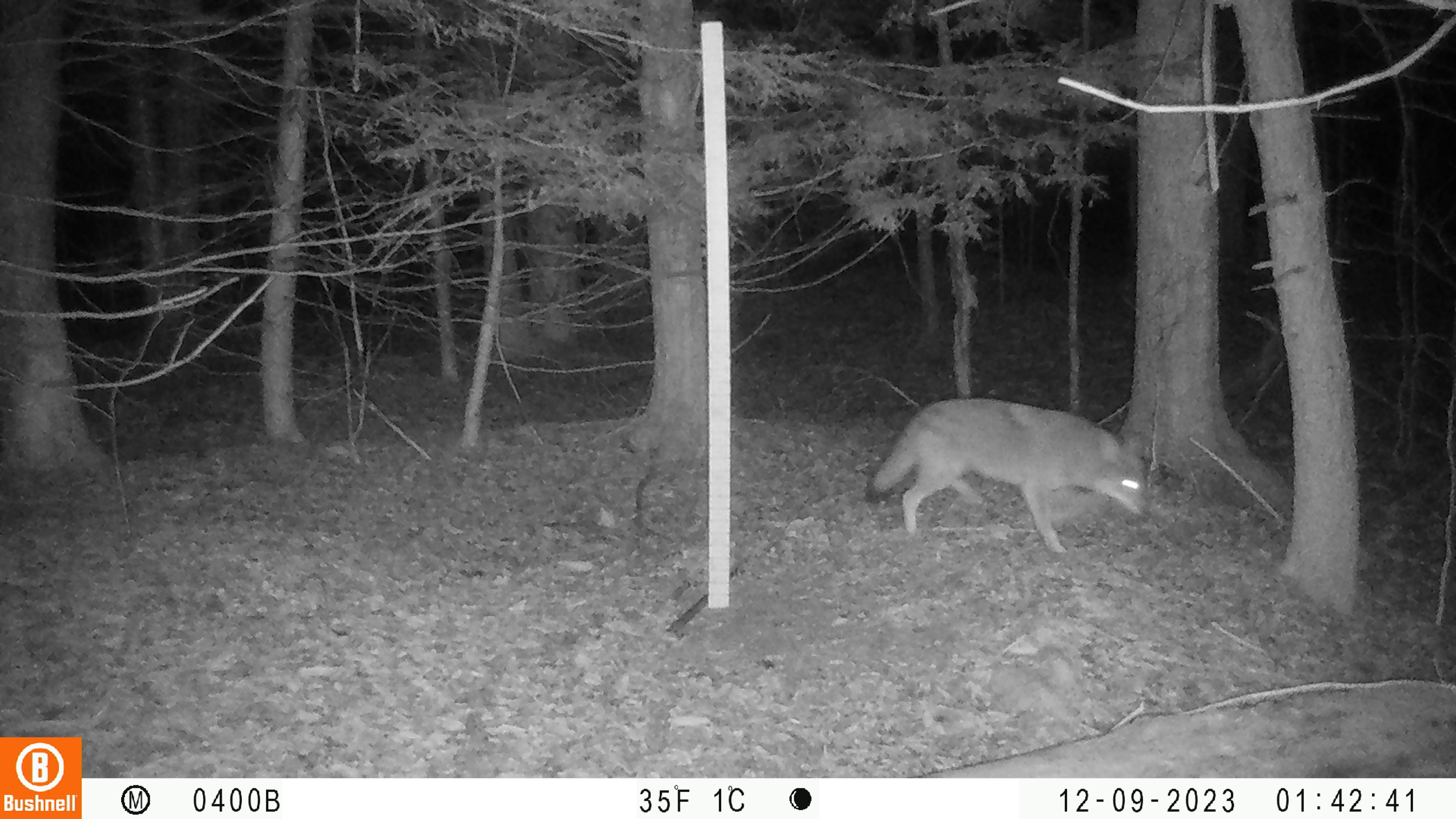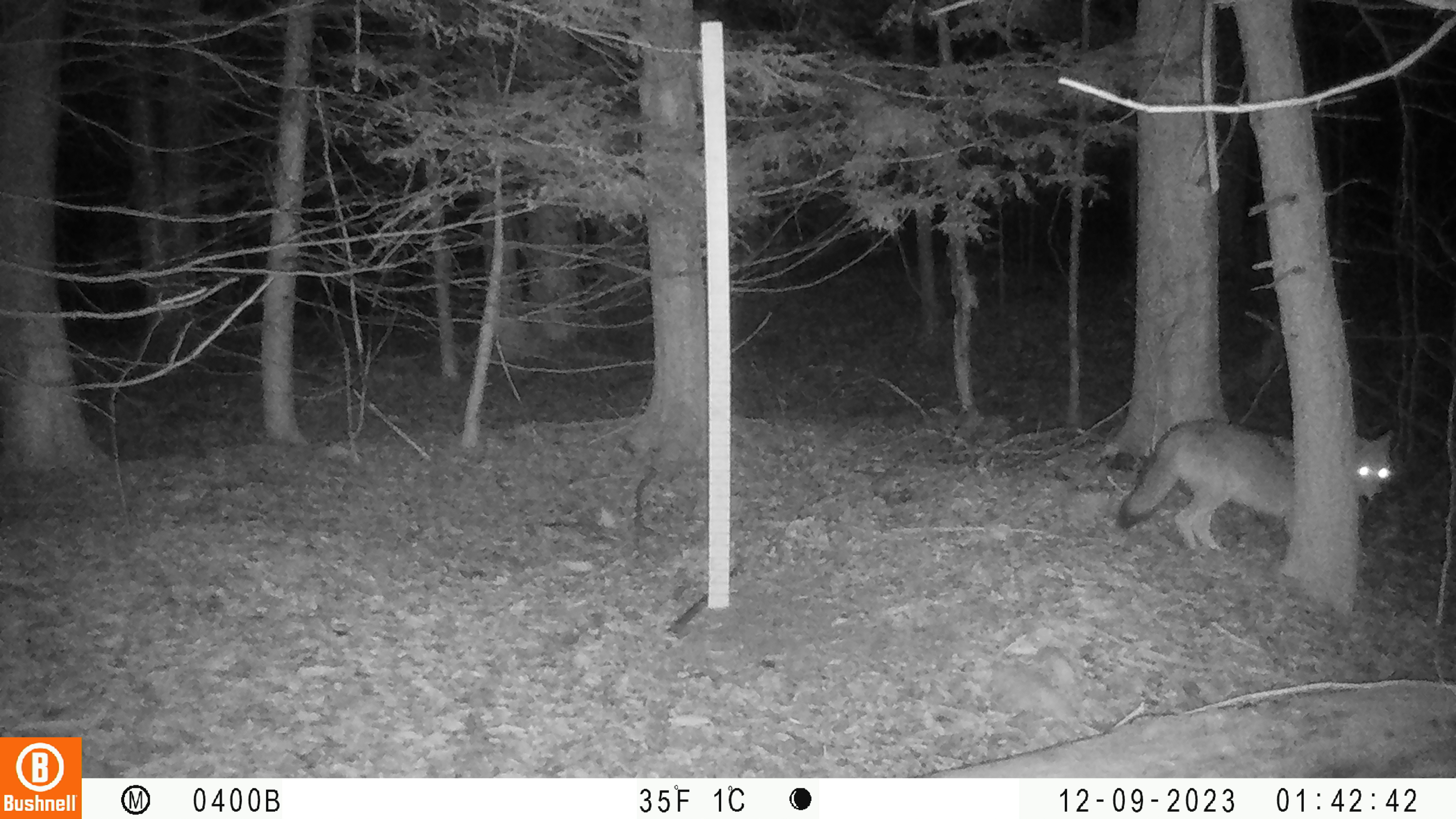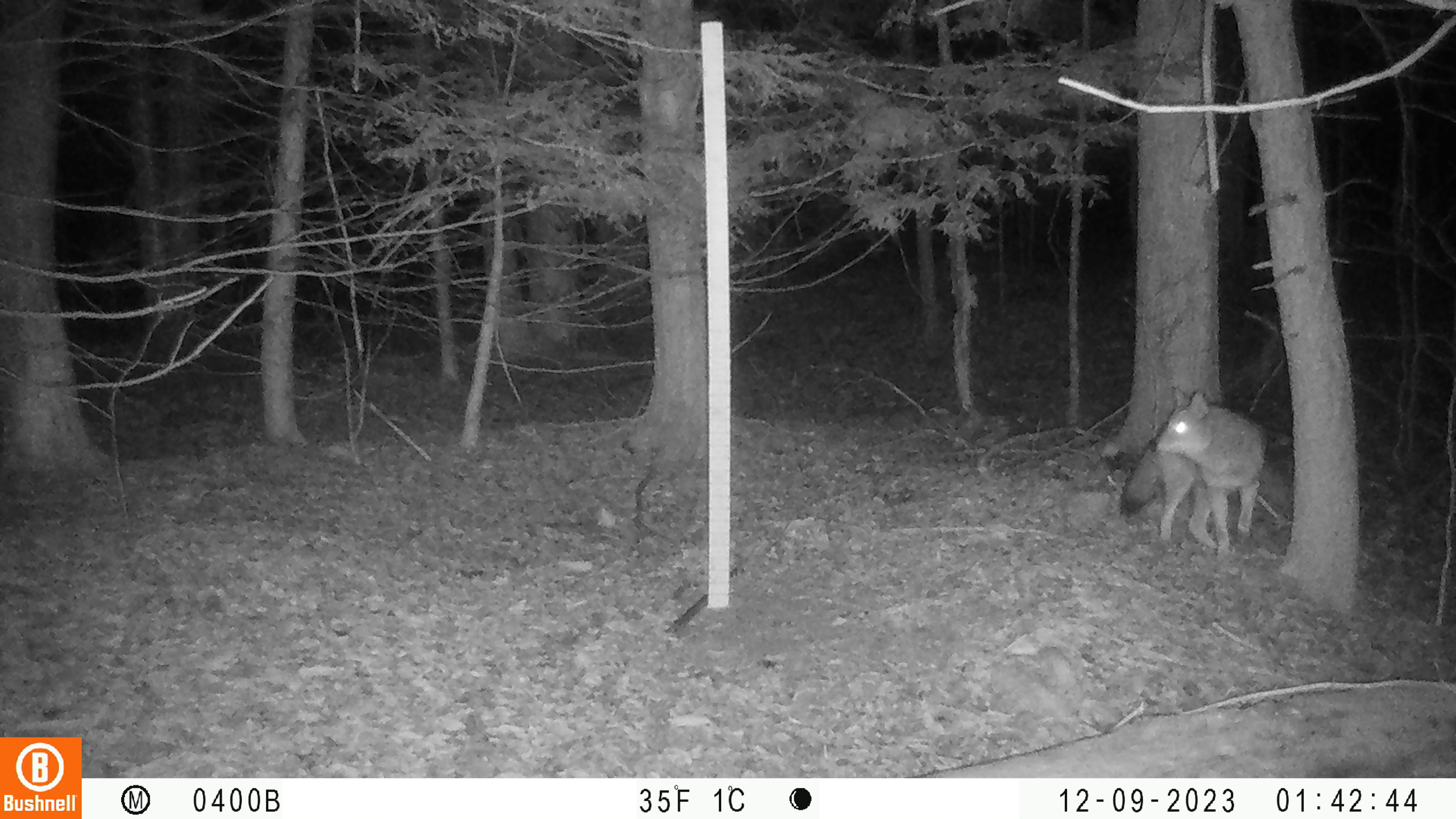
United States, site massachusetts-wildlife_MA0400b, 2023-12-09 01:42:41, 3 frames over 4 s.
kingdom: Animalia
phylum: Chordata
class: Mammalia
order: Carnivora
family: Canidae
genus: Canis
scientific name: Canis latrans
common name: coyote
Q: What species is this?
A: Coyote (Canis latrans).